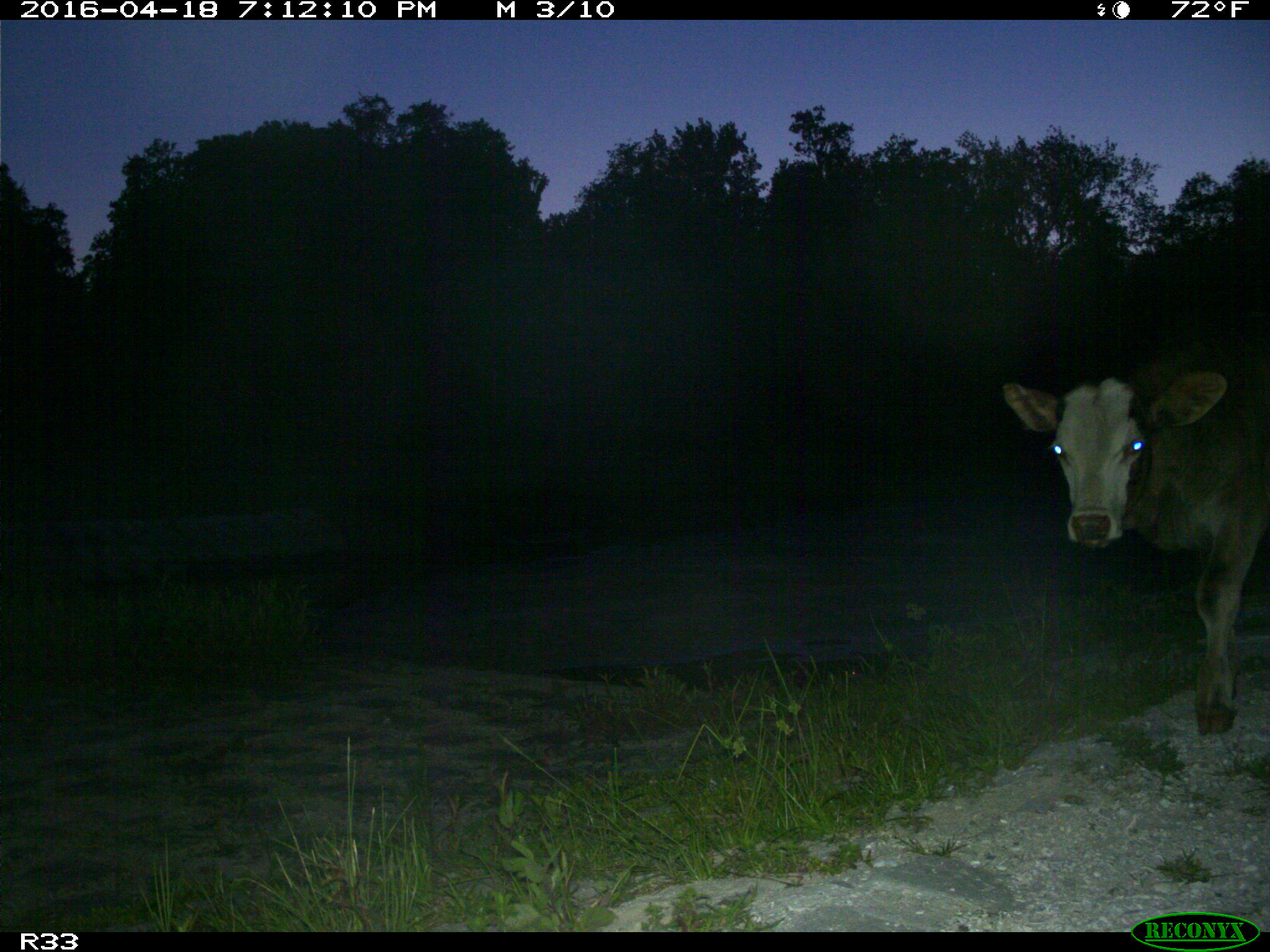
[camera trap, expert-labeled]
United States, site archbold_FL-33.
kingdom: Animalia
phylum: Chordata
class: Mammalia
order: Artiodactyla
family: Bovidae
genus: Bos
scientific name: Bos taurus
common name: domestic cow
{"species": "Bos taurus (domestic cow)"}